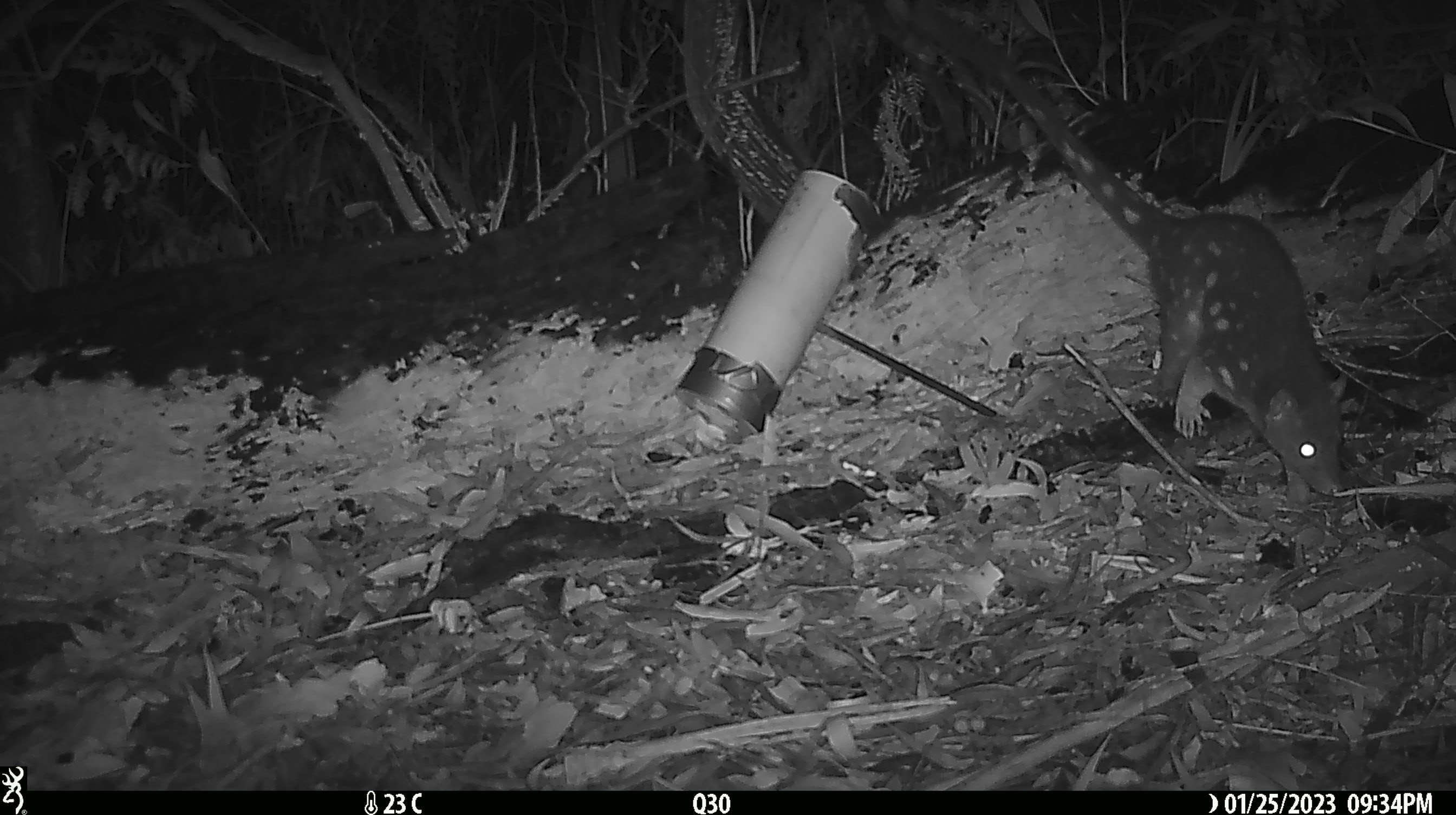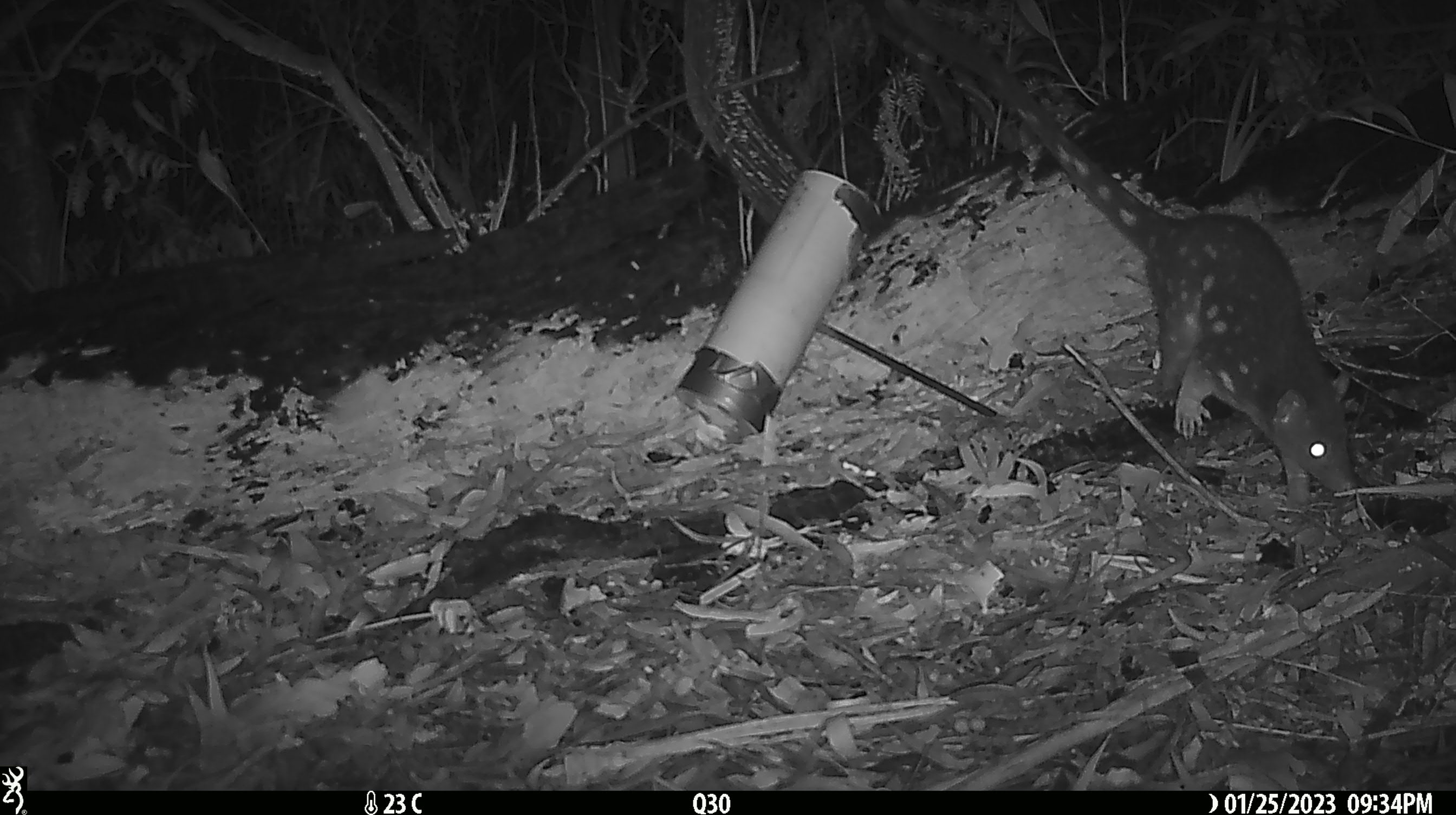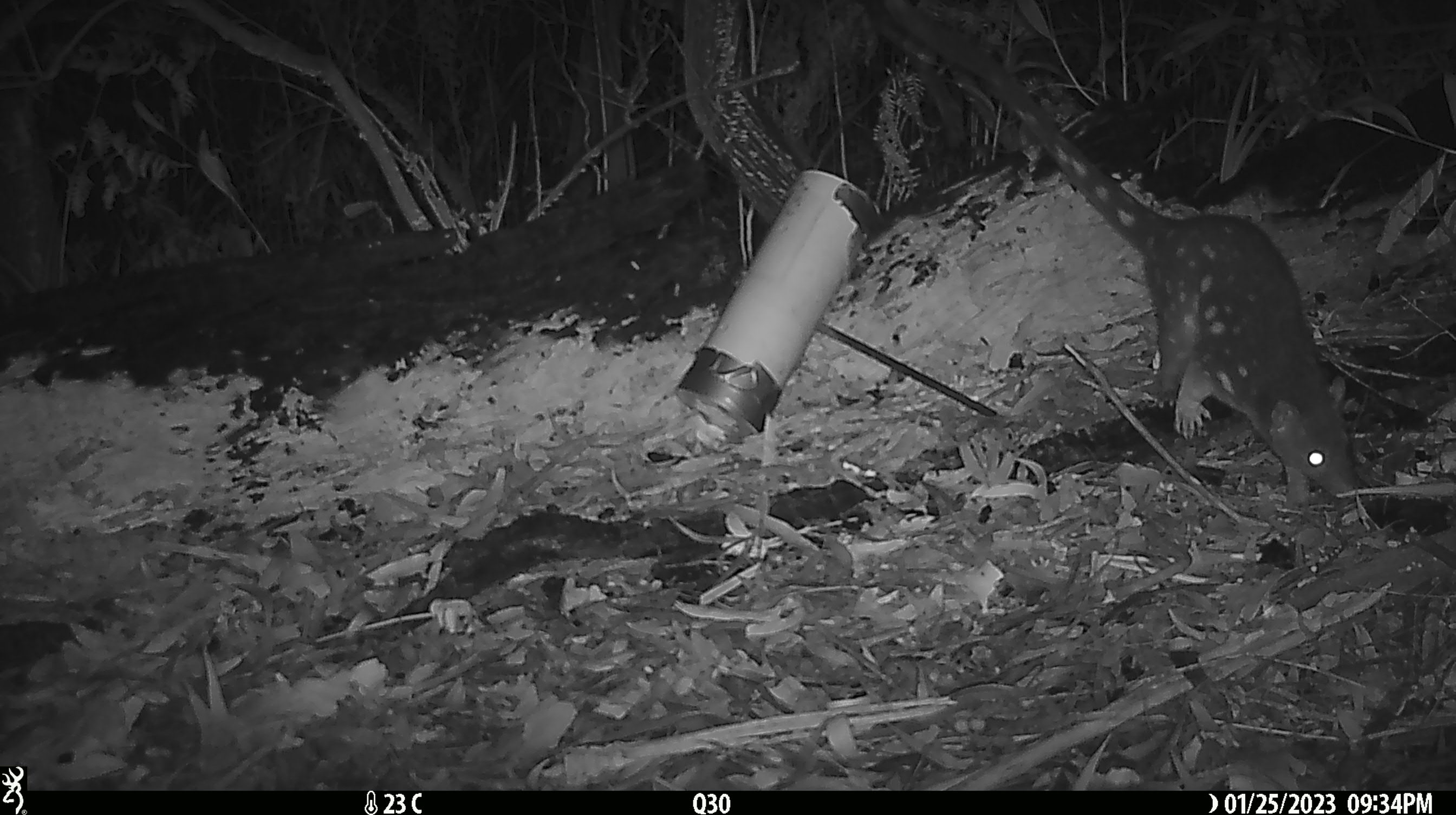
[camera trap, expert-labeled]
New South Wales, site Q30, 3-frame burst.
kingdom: Animalia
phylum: Chordata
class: Mammalia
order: Dasyuromorphia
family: Dasyuridae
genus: Dasyurus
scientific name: Dasyurus maculatus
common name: spotted-tailed quoll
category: quoll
Quoll (spotted-tailed quoll) (Dasyurus maculatus).